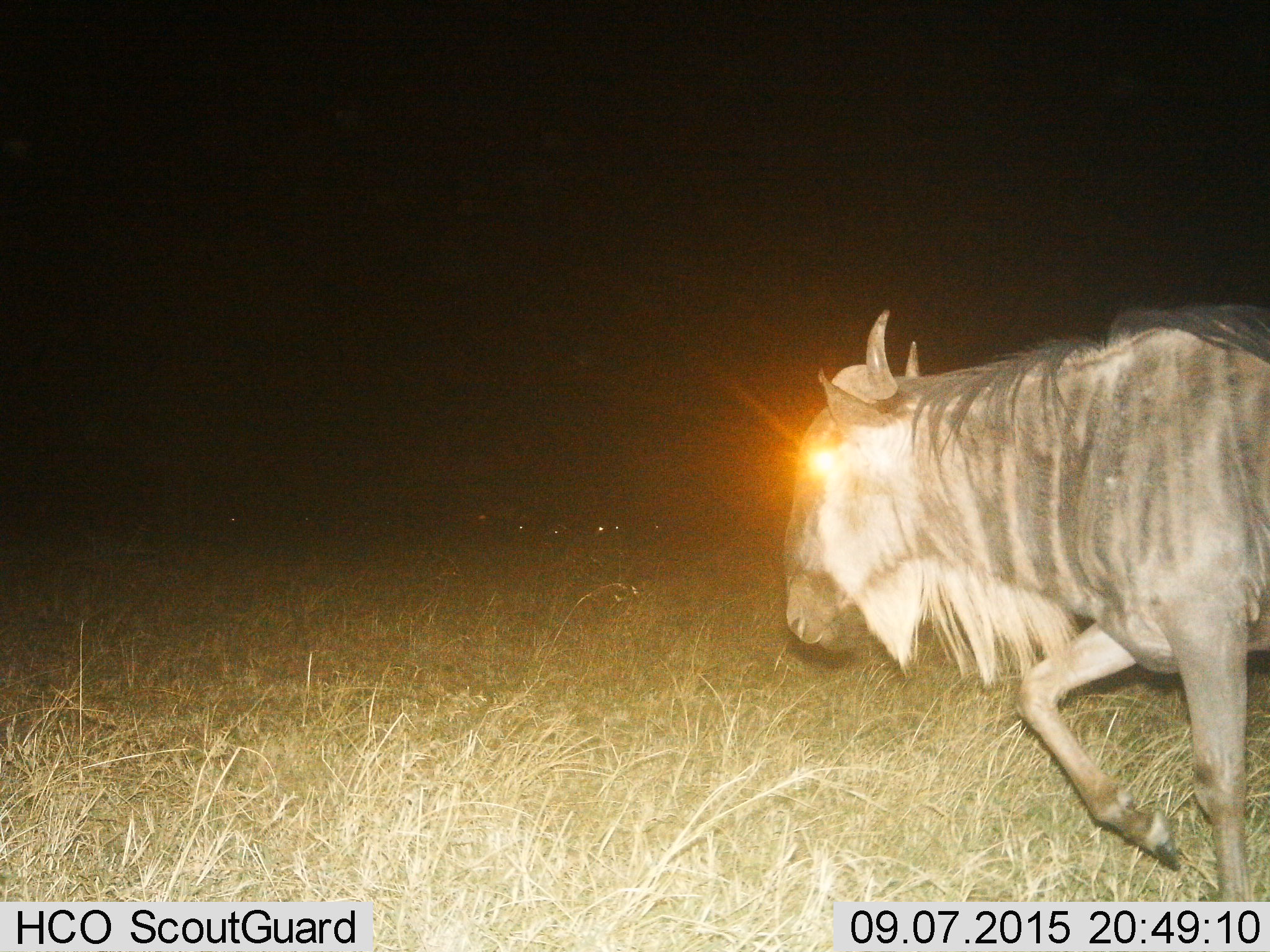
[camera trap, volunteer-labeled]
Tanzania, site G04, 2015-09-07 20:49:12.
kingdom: Animalia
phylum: Chordata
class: Mammalia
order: Artiodactyla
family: Bovidae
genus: Connochaetes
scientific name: Connochaetes taurinus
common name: blue wildebeest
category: wildebeest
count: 1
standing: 33%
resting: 17%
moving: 92%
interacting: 0%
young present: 0%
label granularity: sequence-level